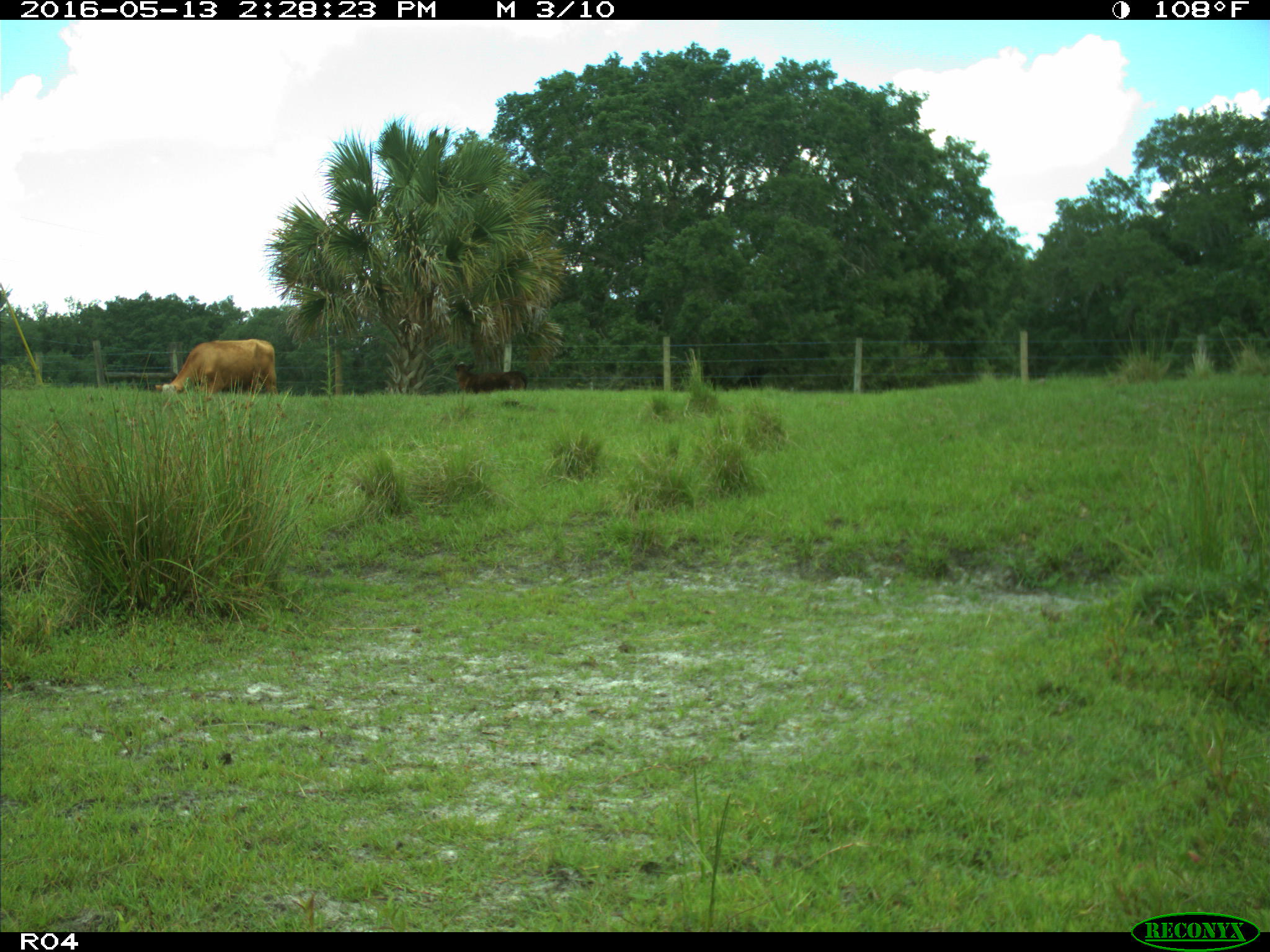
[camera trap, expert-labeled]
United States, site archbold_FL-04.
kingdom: Animalia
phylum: Chordata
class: Mammalia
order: Artiodactyla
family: Bovidae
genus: Bos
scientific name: Bos taurus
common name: domestic cow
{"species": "Bos taurus (domestic cow)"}